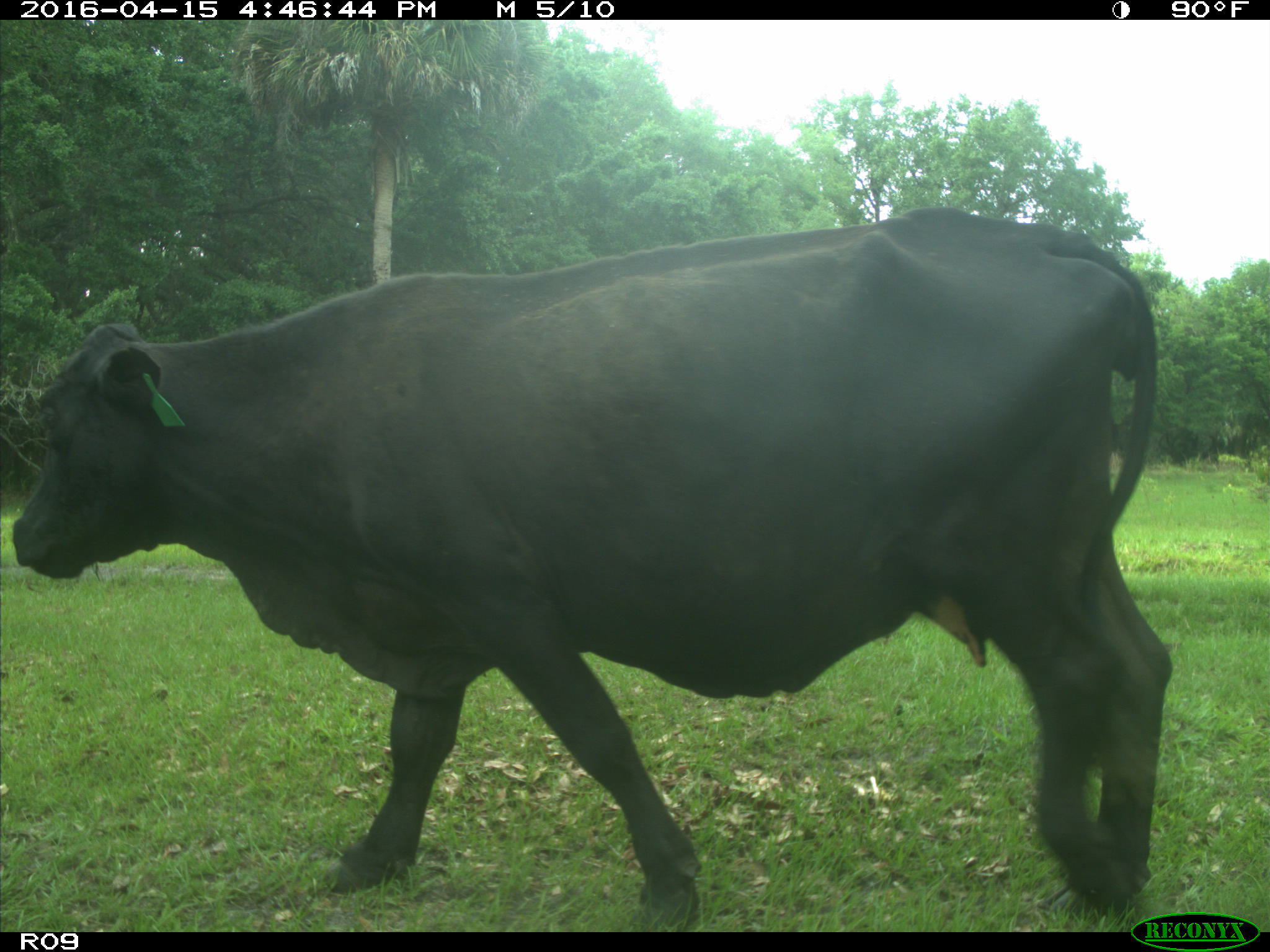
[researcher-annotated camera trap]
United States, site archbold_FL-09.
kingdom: Animalia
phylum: Chordata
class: Mammalia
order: Artiodactyla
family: Bovidae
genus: Bos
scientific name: Bos taurus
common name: domestic cow